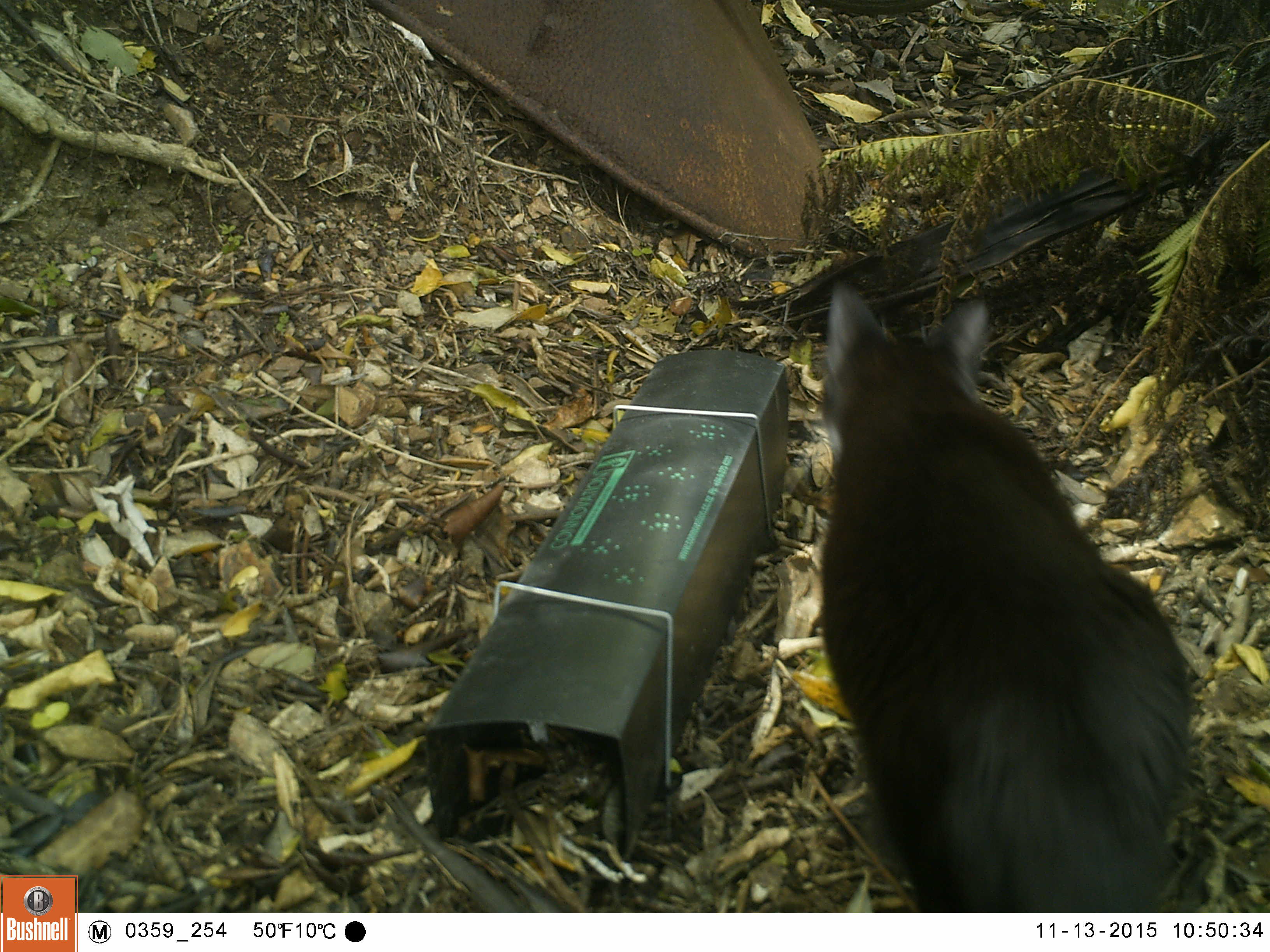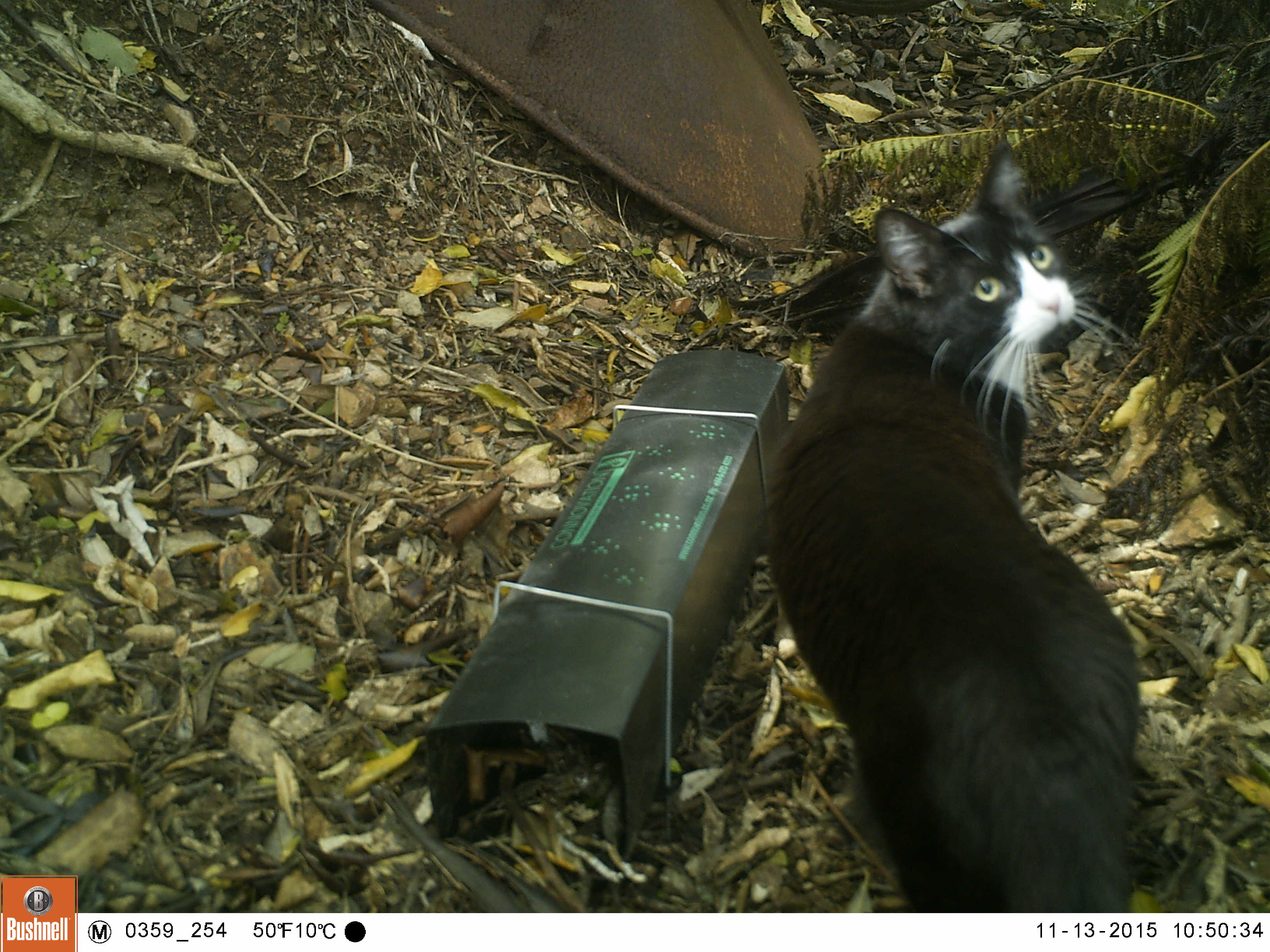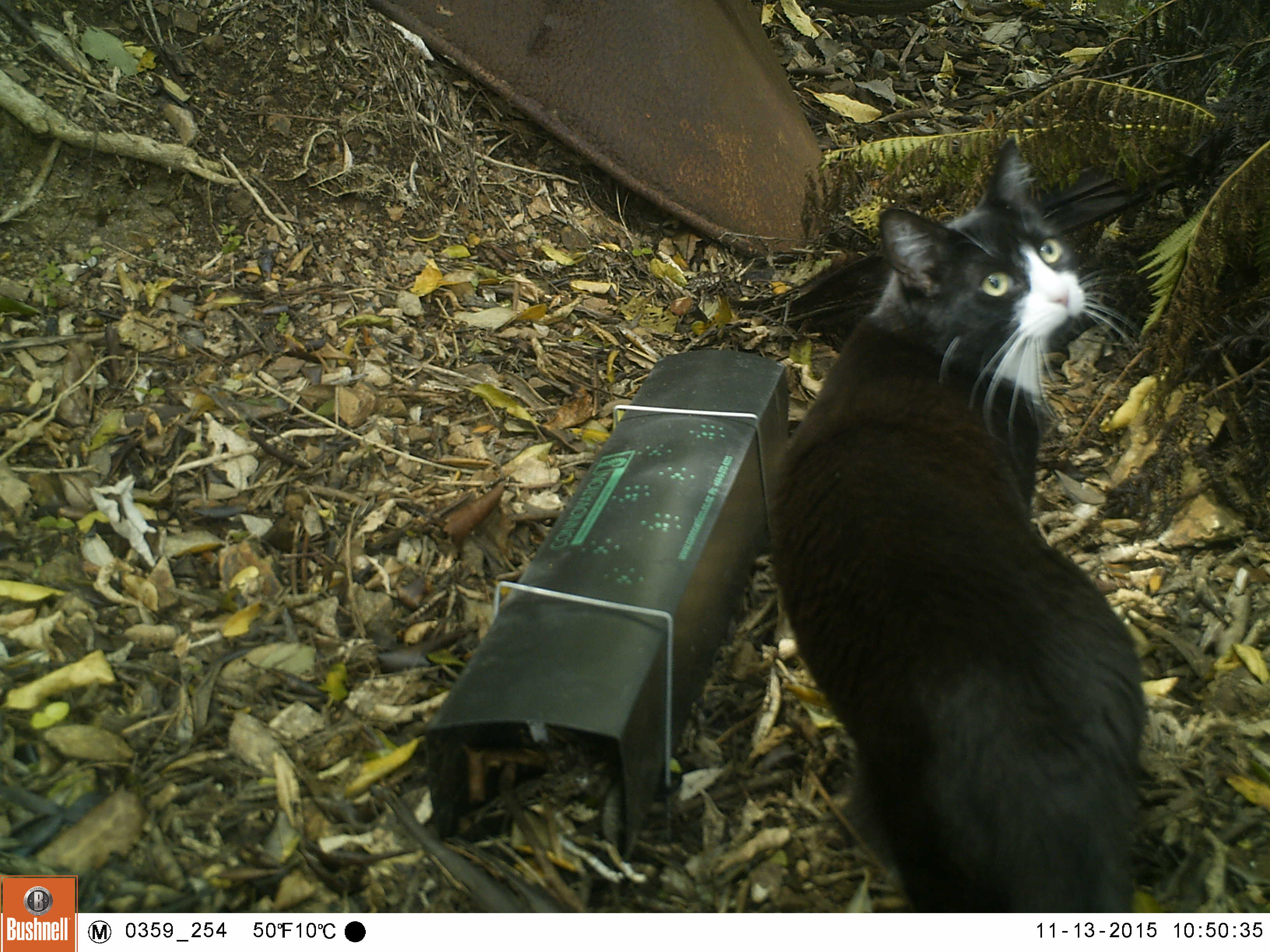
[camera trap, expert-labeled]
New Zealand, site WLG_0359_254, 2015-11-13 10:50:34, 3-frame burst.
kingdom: Animalia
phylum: Chordata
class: Mammalia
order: Carnivora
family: Felidae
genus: Felis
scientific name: Felis catus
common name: domestic cat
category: cat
Cat (domestic cat) (Felis catus).